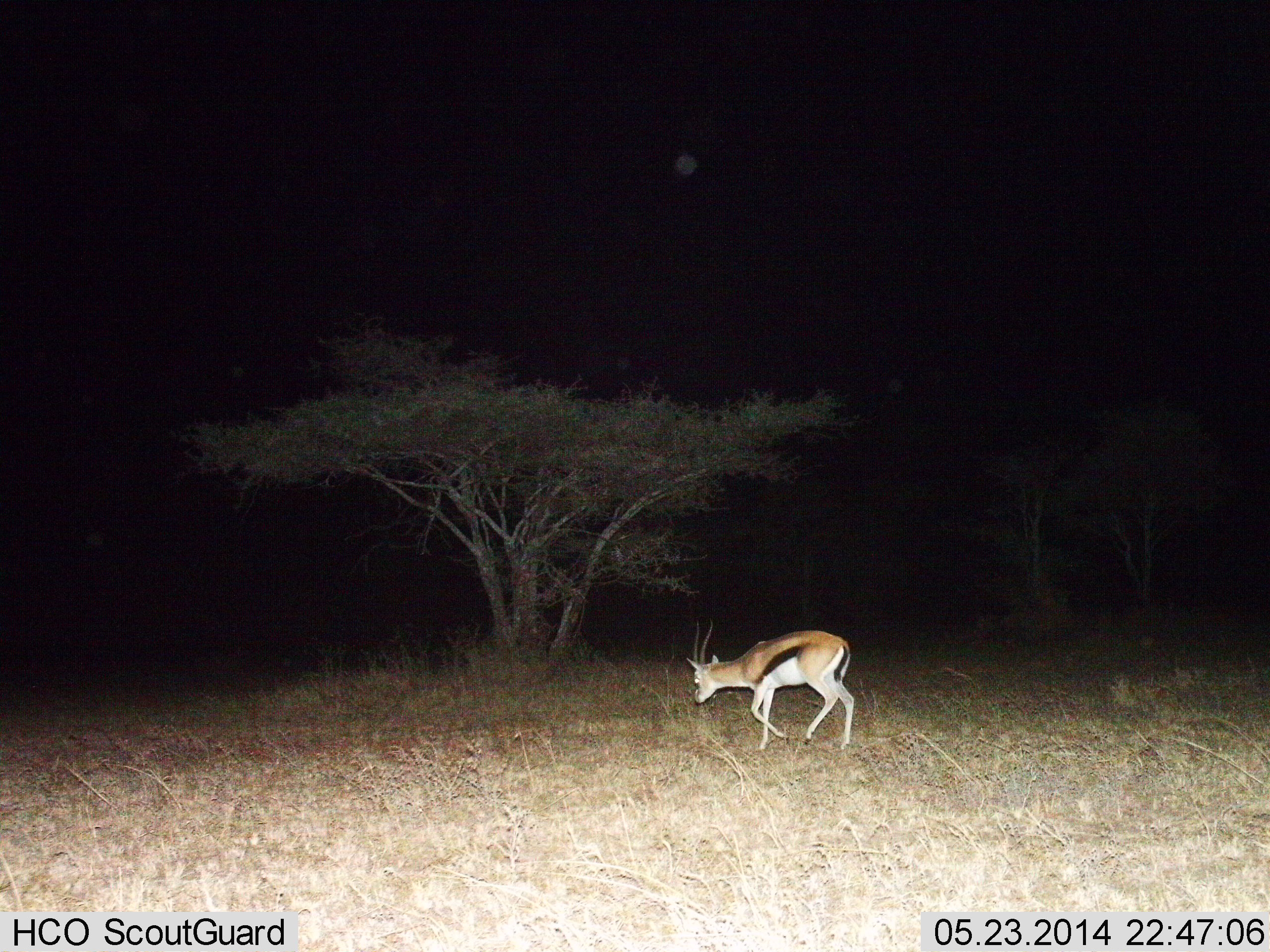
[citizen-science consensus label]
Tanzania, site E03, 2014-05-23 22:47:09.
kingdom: Animalia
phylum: Chordata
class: Mammalia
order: Artiodactyla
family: Bovidae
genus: Eudorcas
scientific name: Eudorcas thomsonii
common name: thomson's gazelle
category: gazellethomsons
Gazellethomsons (thomson's gazelle) (Eudorcas thomsonii), count 1. Behavior (volunteer vote fractions): standing 10%, resting 0%, moving 90%, interacting 0%. Young present (vote fraction): 0%. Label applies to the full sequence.